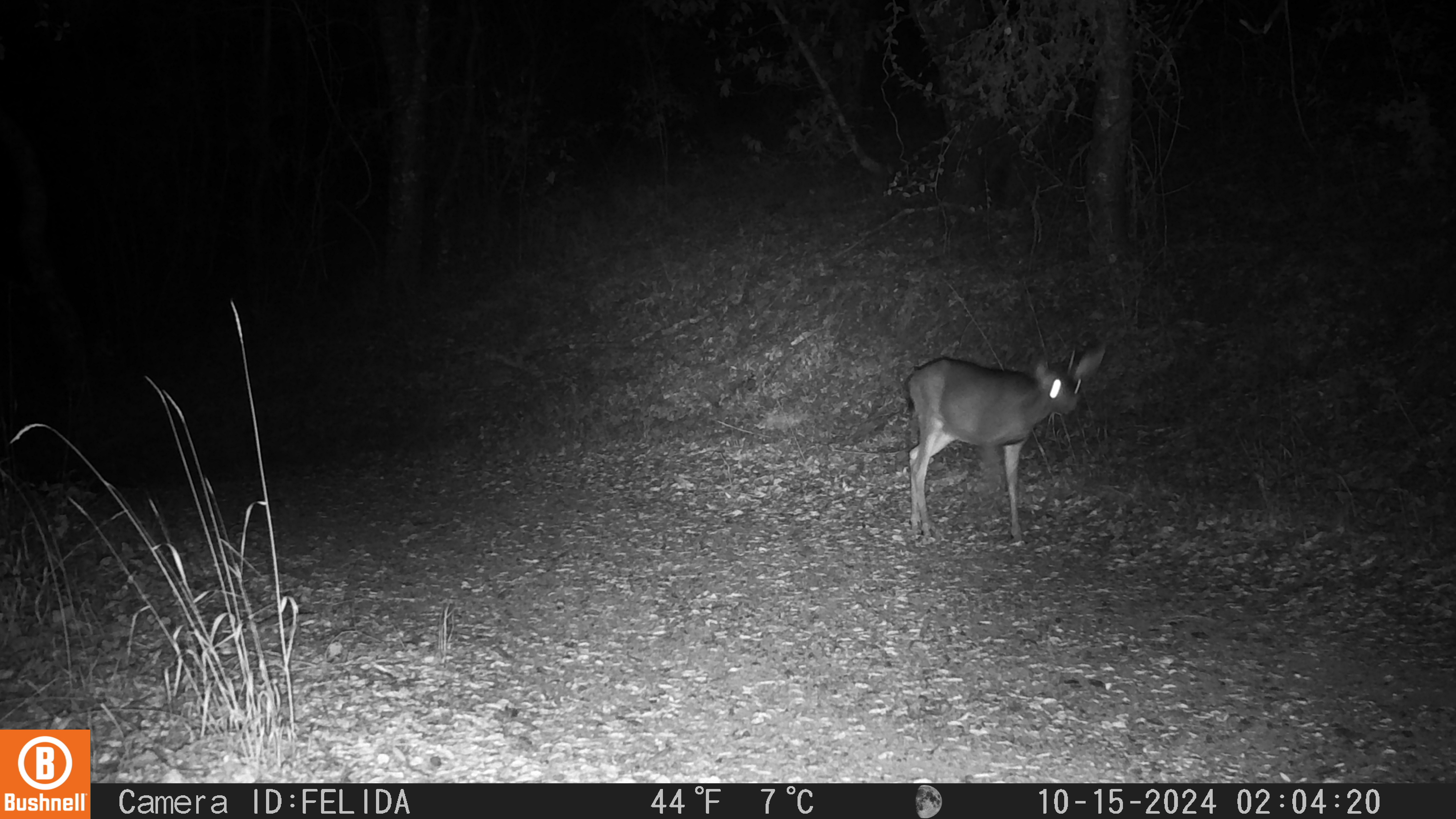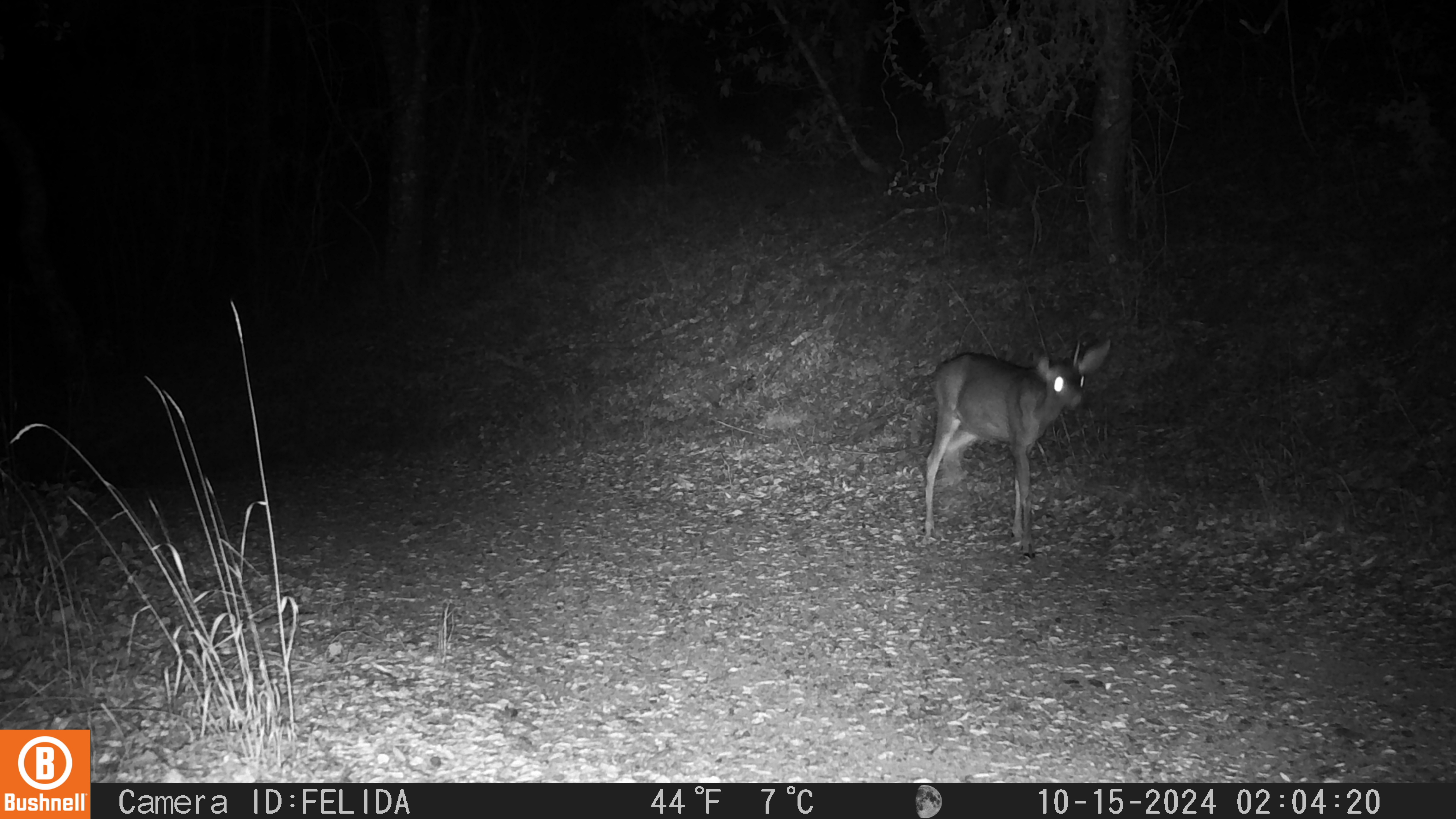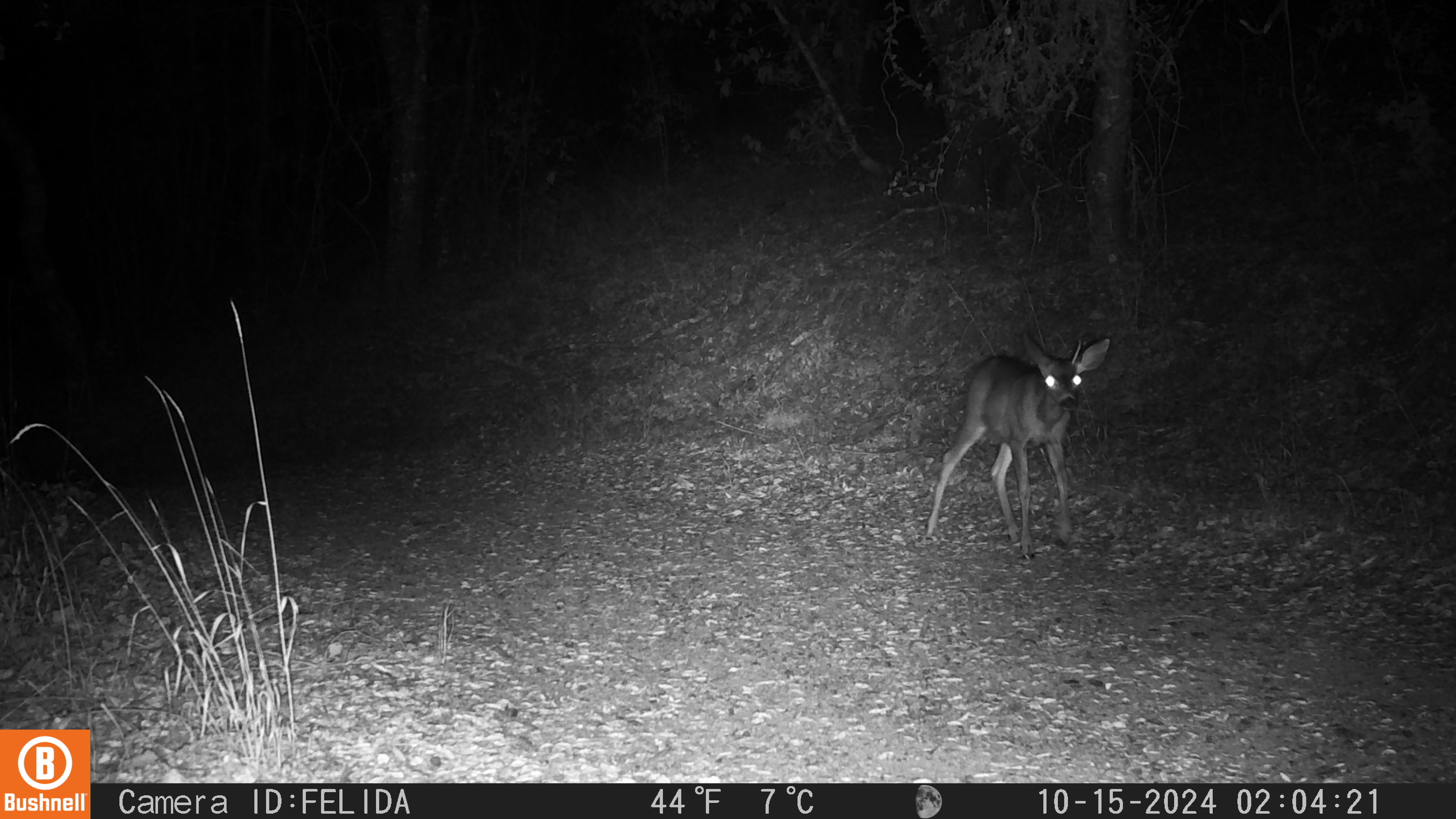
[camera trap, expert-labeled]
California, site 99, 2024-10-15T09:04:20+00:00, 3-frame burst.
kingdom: Animalia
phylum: Chordata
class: Mammalia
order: Artiodactyla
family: Cervidae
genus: Odocoileus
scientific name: Odocoileus hemionus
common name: mule deer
Mule deer (Odocoileus hemionus).